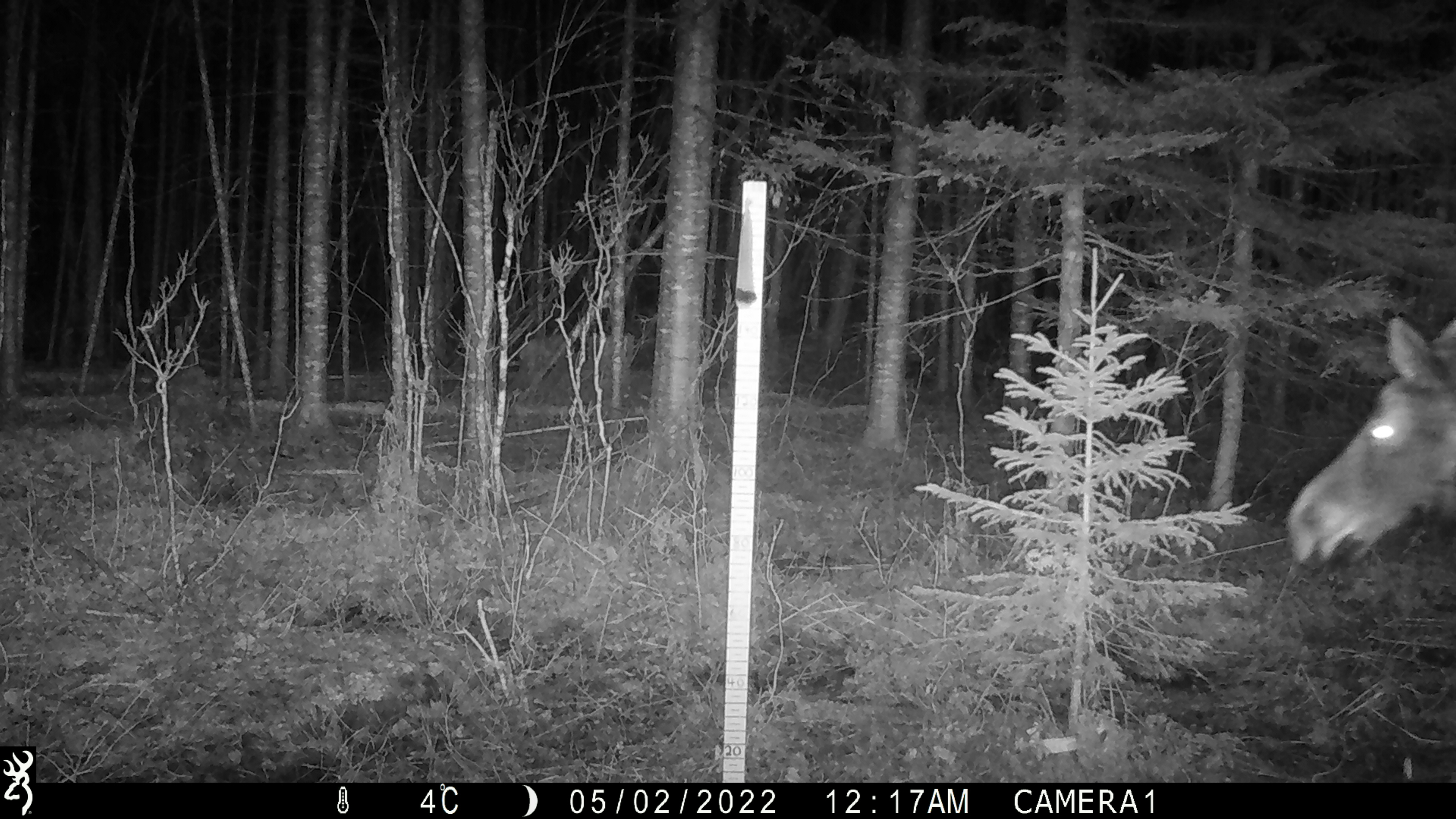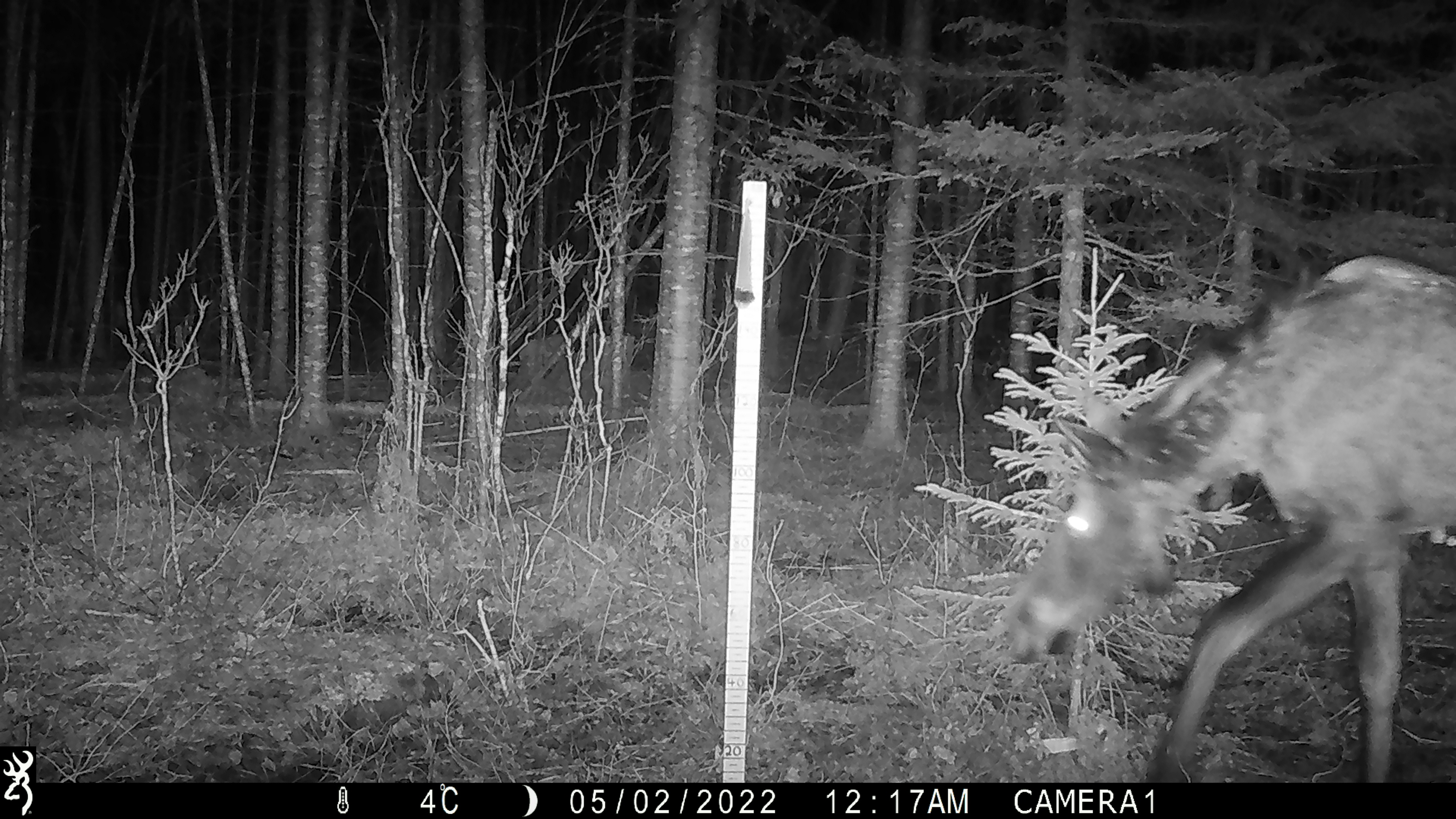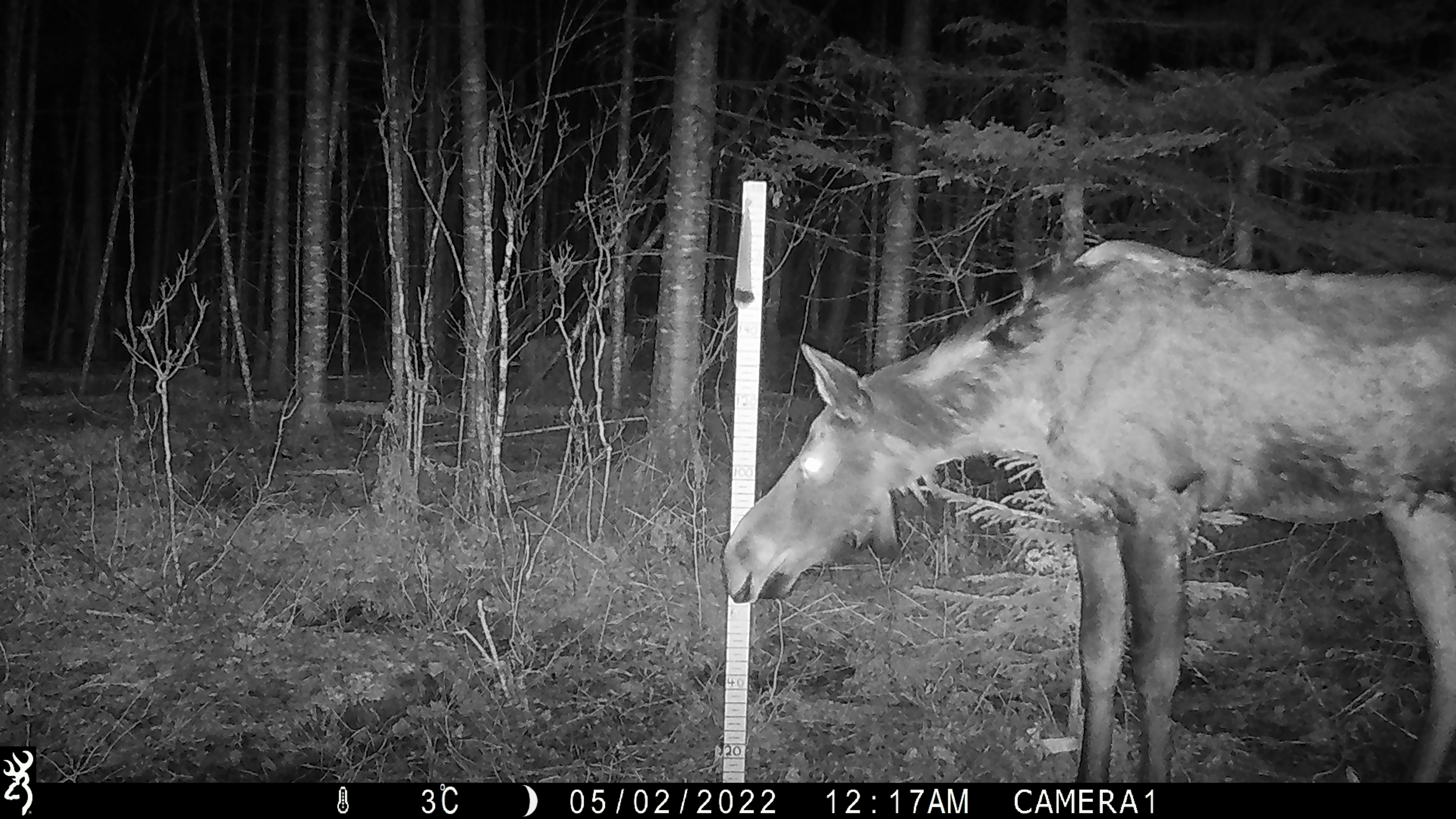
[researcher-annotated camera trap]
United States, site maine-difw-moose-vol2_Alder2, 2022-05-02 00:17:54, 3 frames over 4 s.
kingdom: Animalia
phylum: Chordata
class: Mammalia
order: Artiodactyla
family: Cervidae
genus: Alces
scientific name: Alces alces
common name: moose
Moose (Alces alces).